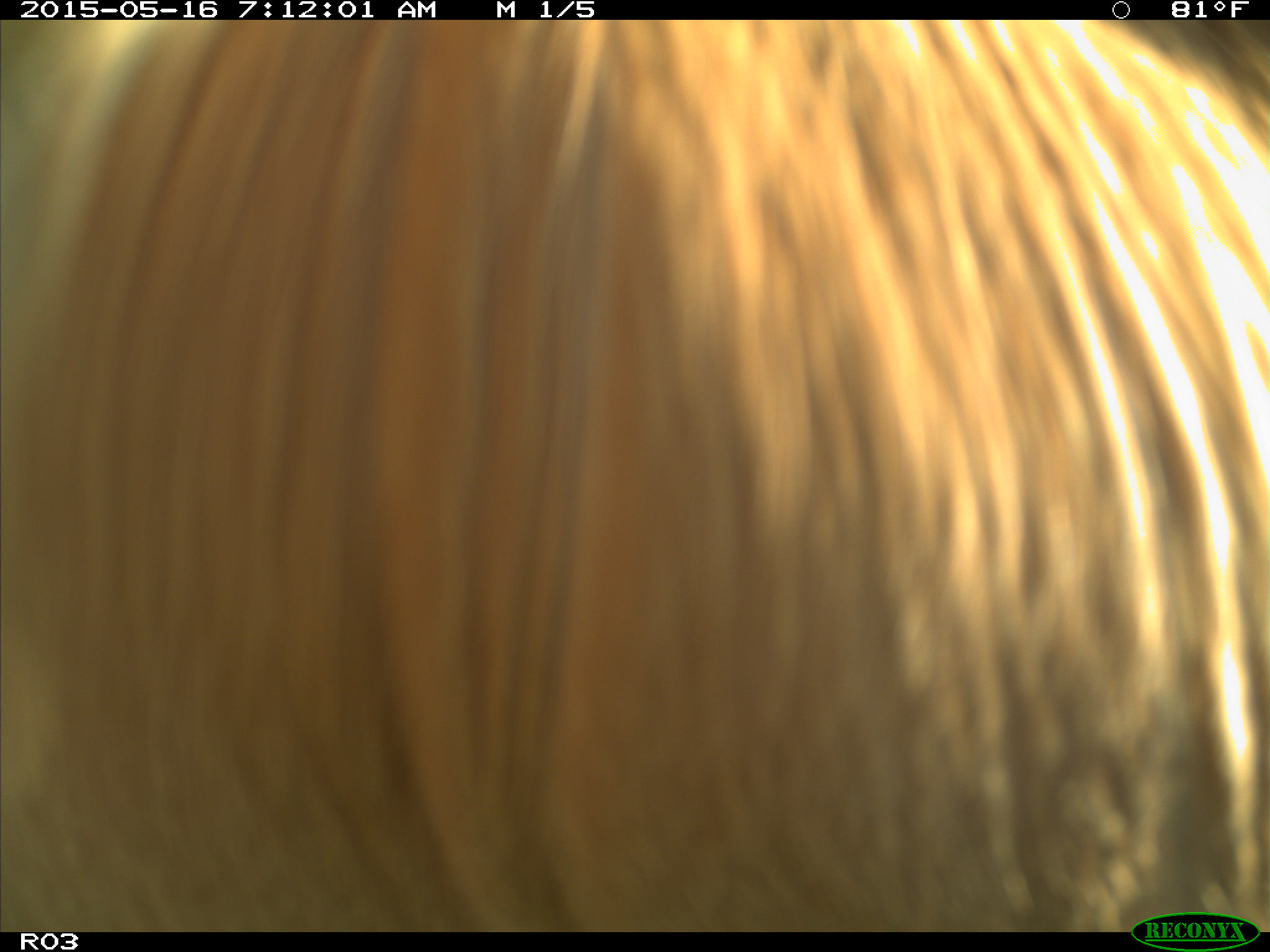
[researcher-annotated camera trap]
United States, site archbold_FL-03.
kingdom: Animalia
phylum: Chordata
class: Mammalia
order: Artiodactyla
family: Bovidae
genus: Bos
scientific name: Bos taurus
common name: domestic cow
Bos taurus (domestic cow).